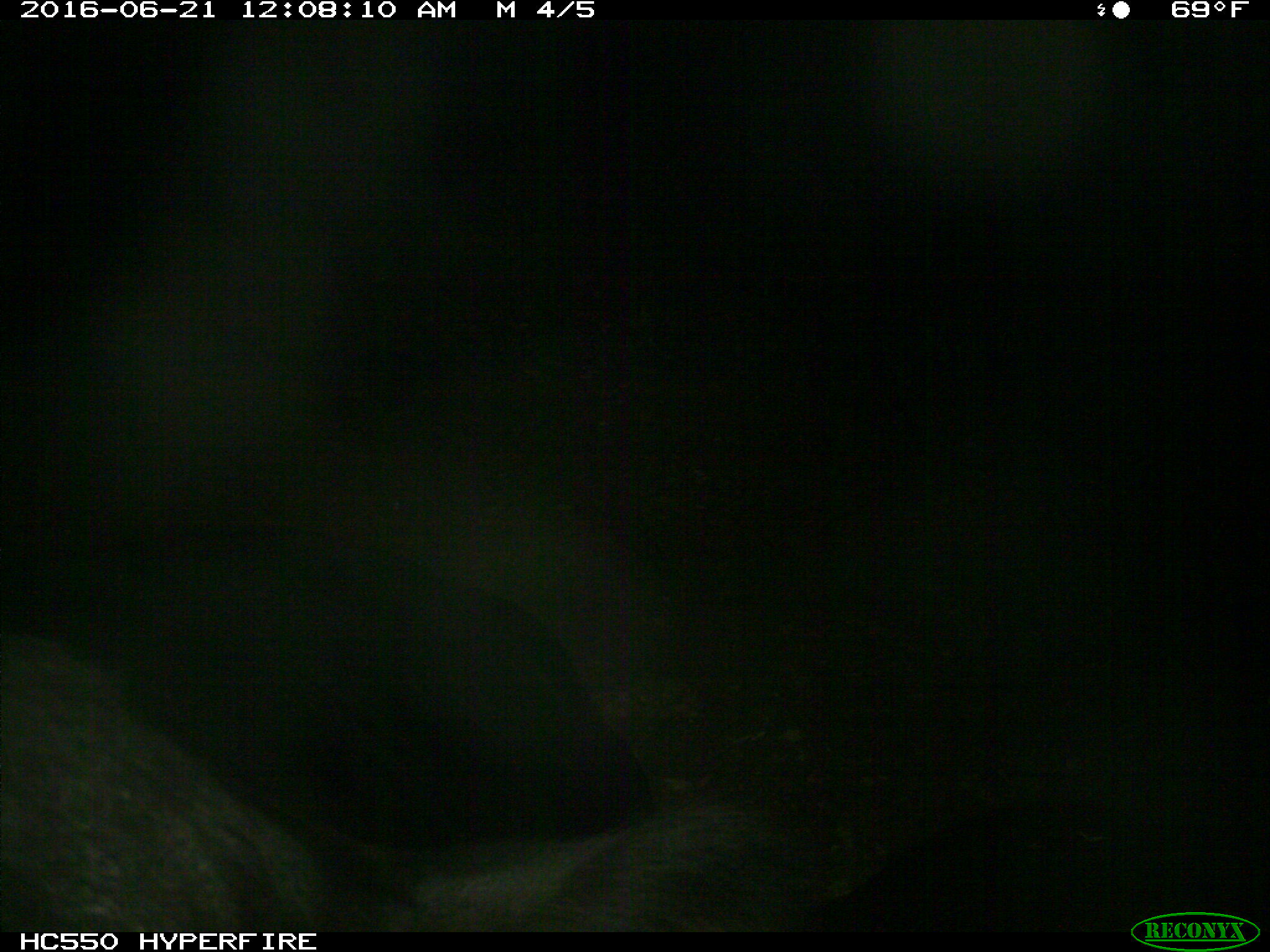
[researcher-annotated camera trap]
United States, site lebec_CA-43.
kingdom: Animalia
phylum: Chordata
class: Mammalia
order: Artiodactyla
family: Bovidae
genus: Bos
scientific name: Bos taurus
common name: domestic cow